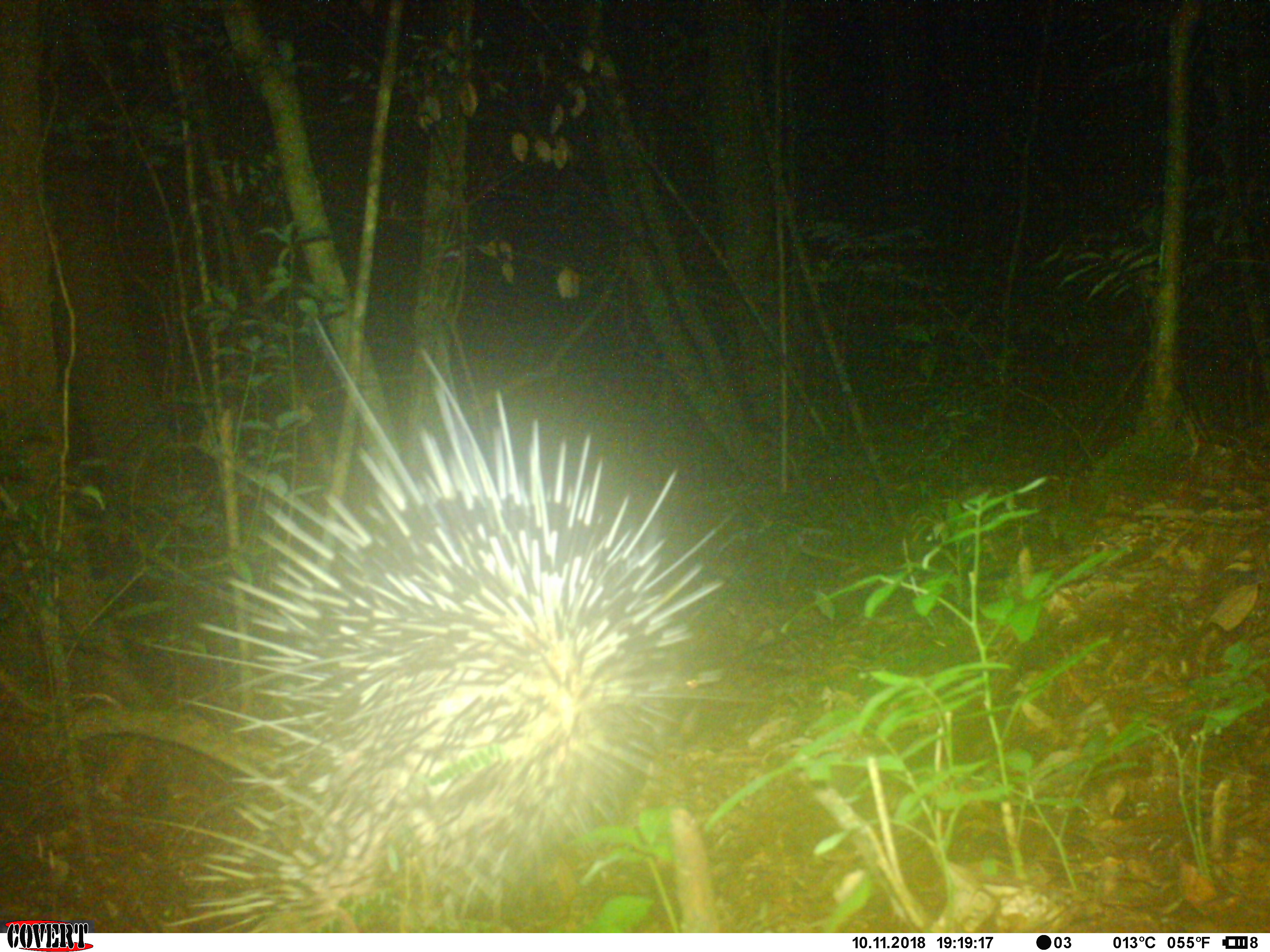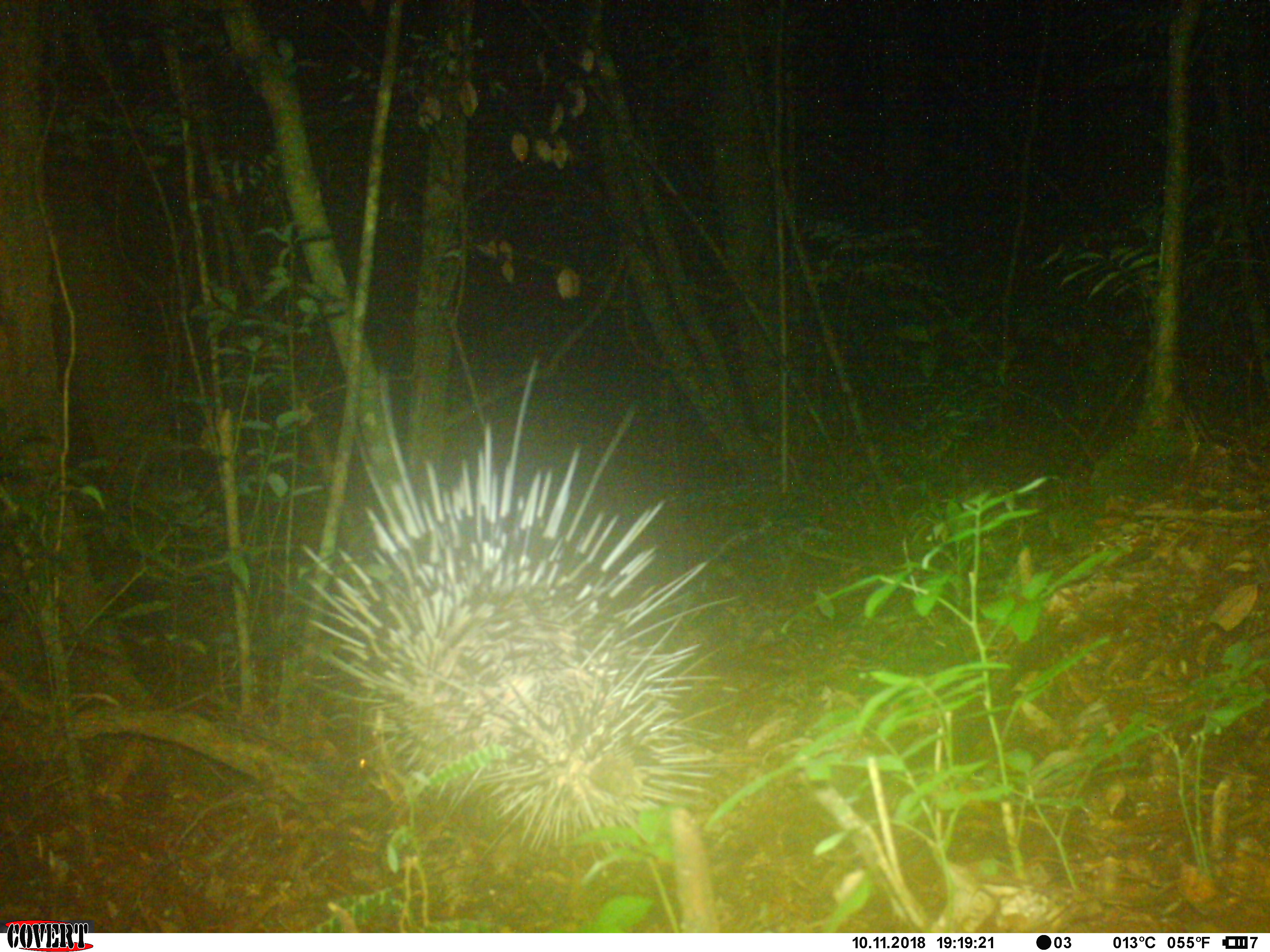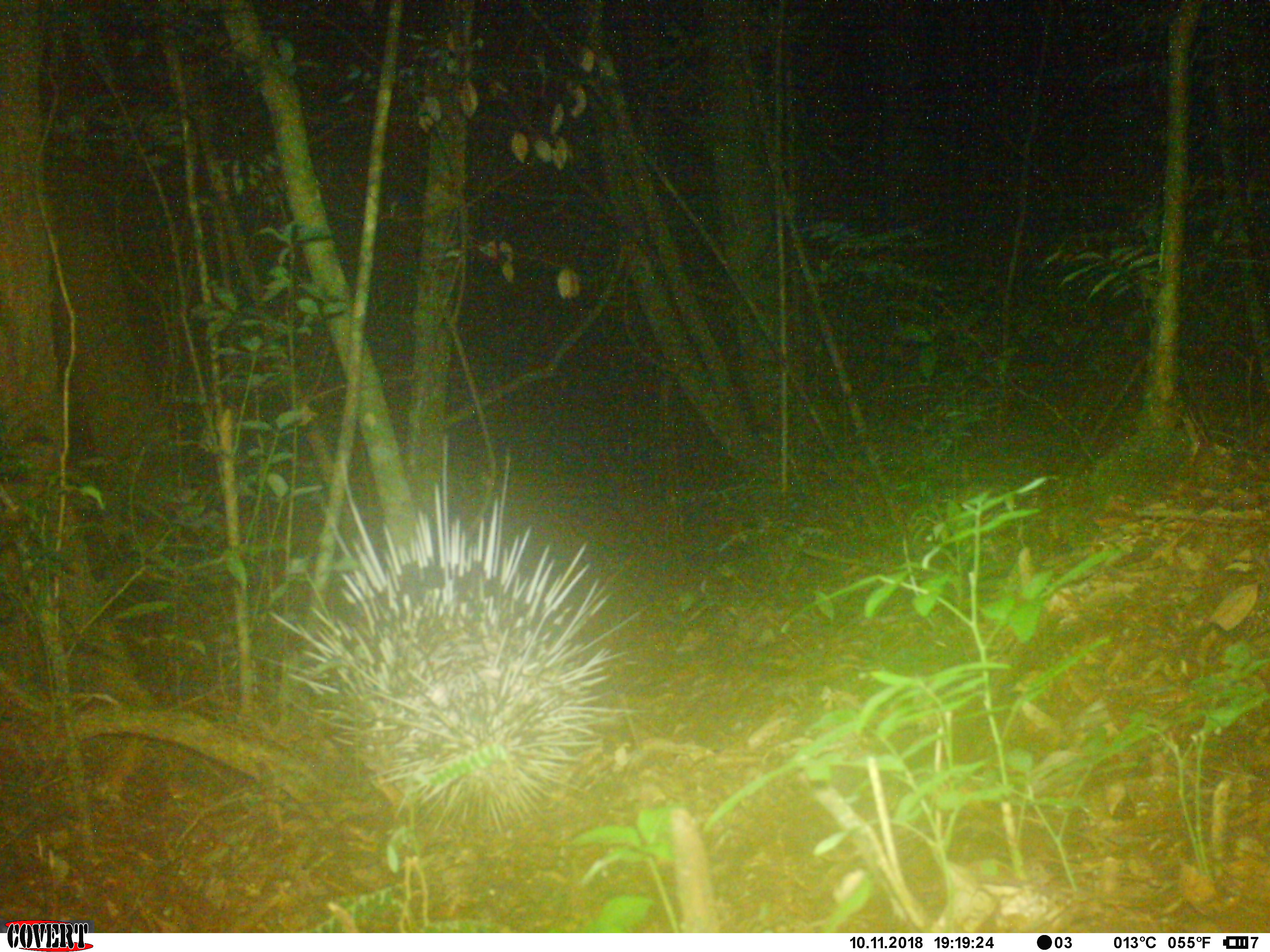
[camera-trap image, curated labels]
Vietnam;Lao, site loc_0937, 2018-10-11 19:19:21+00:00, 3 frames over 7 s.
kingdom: Animalia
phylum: Chordata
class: Mammalia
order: Rodentia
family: Hystricidae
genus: Hystrix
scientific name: Hystrix brachyura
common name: malayan porcupine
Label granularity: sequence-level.